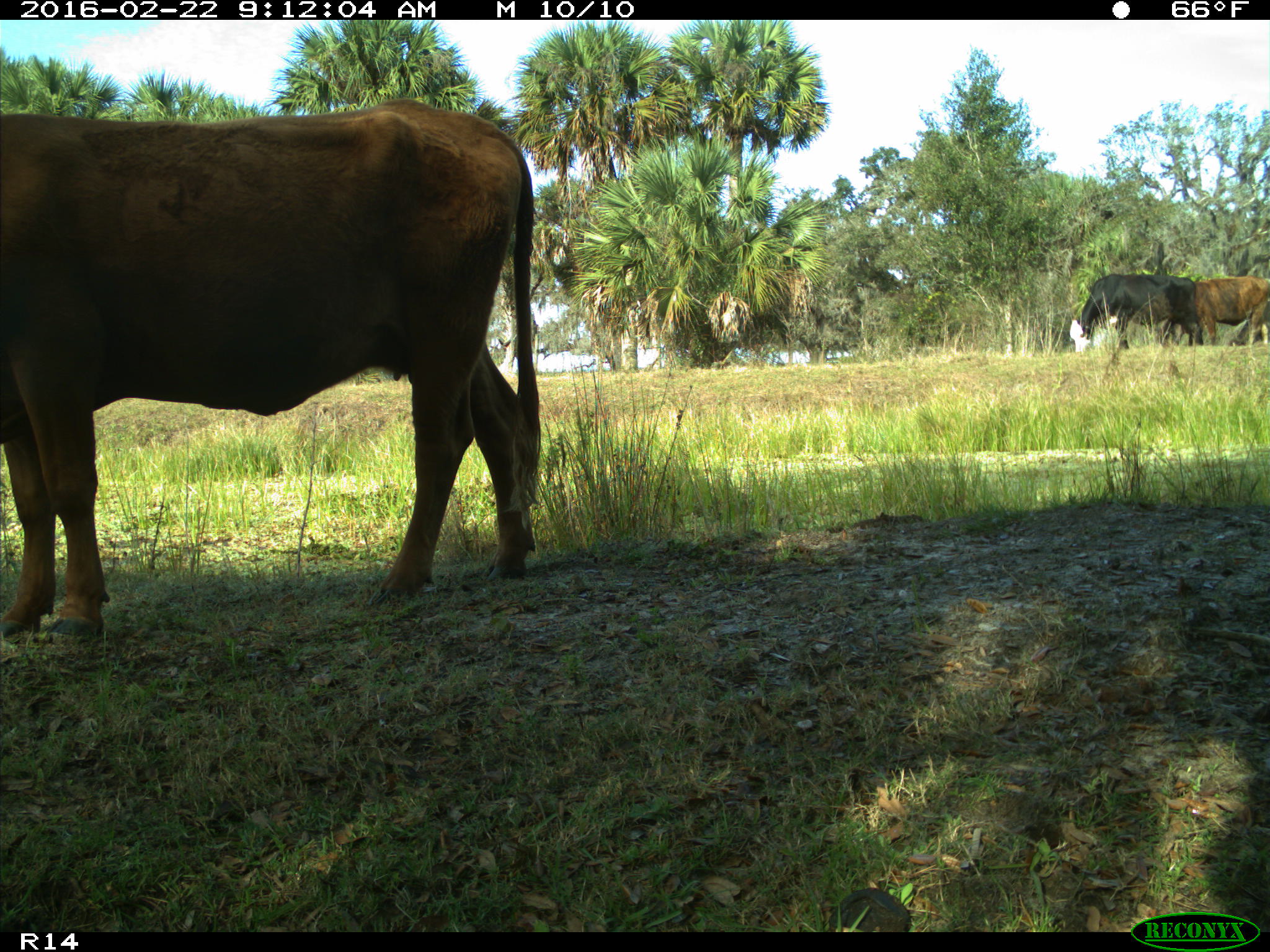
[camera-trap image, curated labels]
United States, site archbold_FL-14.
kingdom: Animalia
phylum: Chordata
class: Mammalia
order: Artiodactyla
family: Bovidae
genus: Bos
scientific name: Bos taurus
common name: domestic cow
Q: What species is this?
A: Bos taurus (domestic cow).